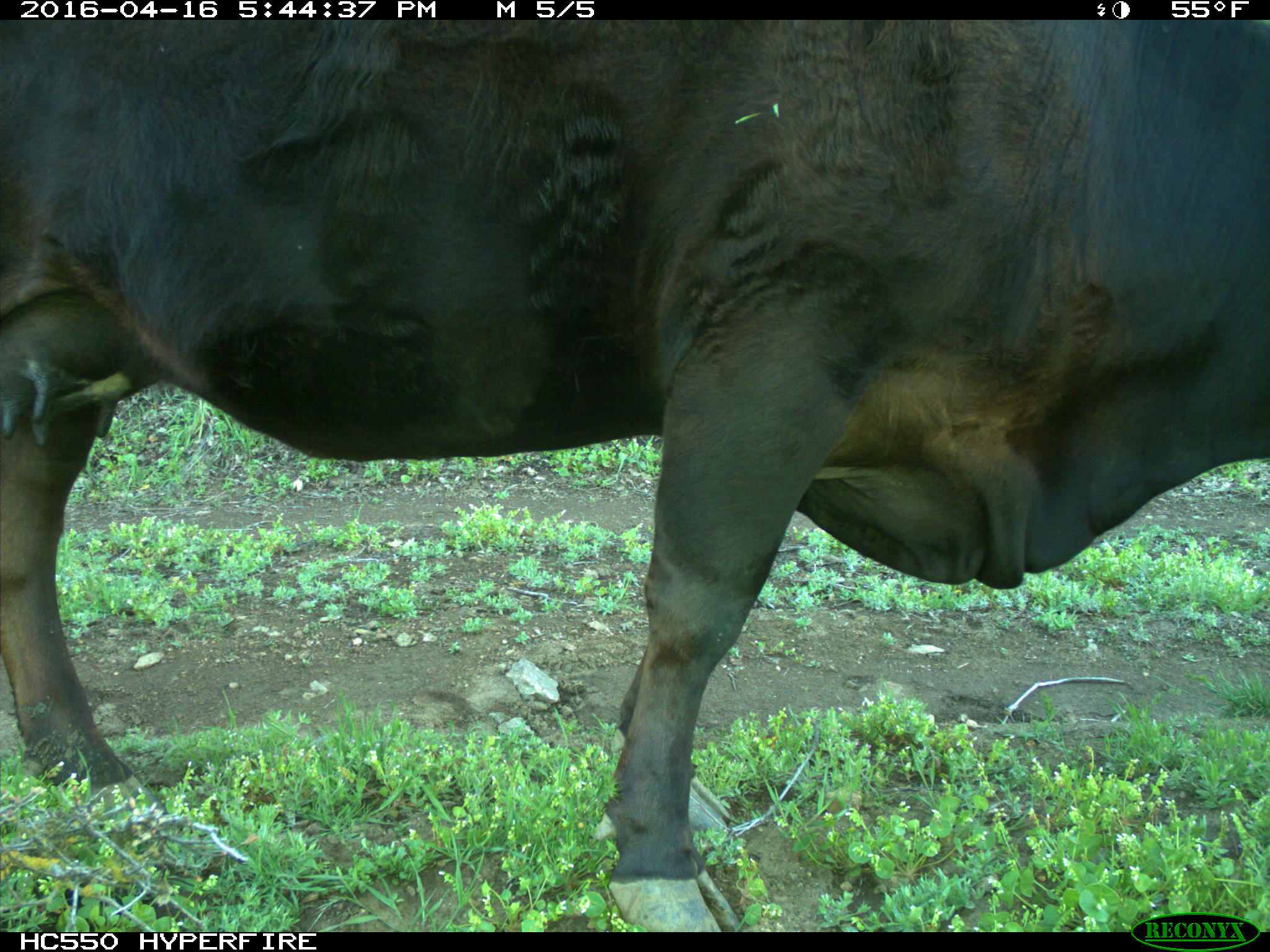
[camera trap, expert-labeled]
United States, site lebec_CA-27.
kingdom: Animalia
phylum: Chordata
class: Mammalia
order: Artiodactyla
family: Bovidae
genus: Bos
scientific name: Bos taurus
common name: domestic cow